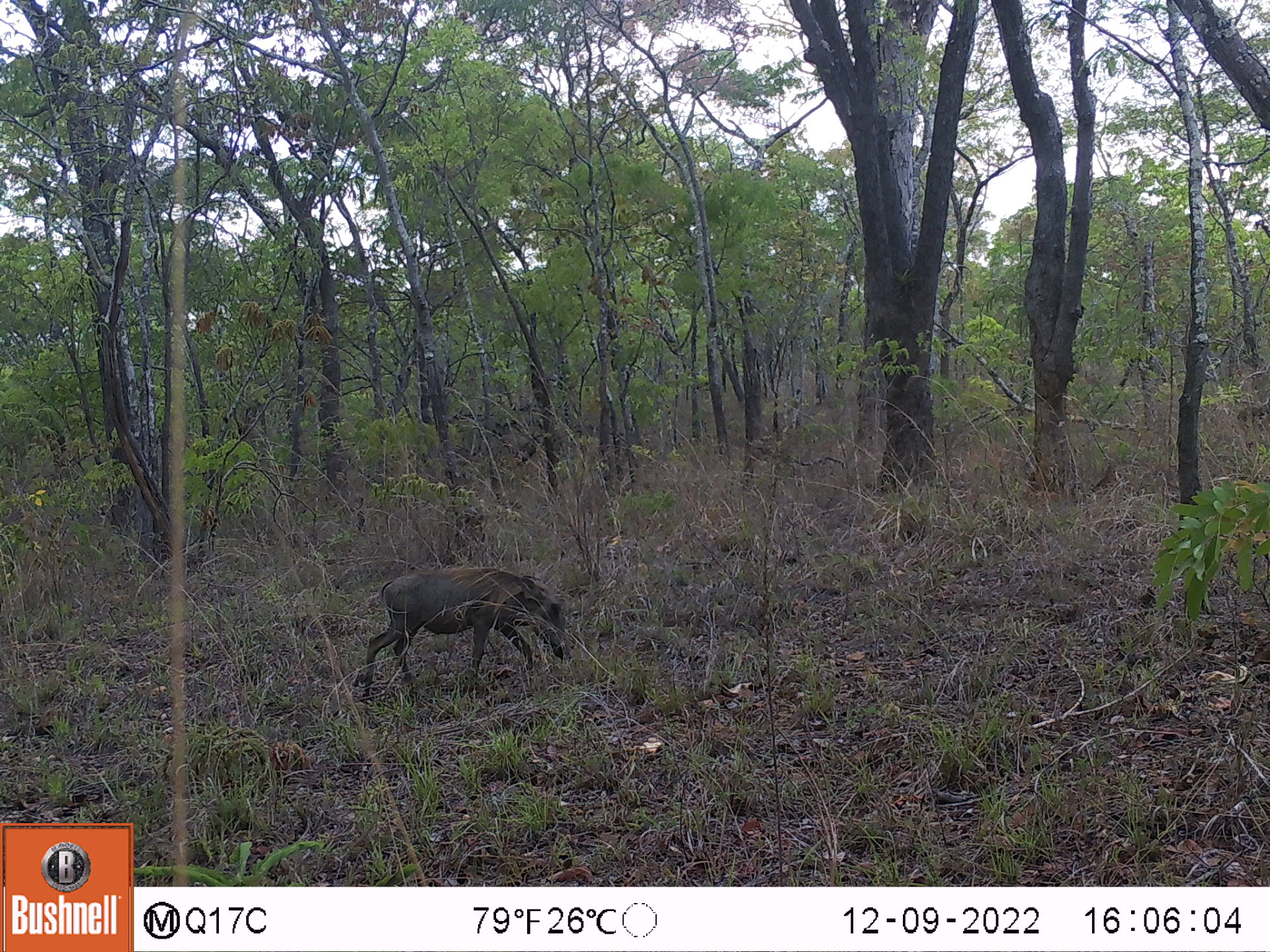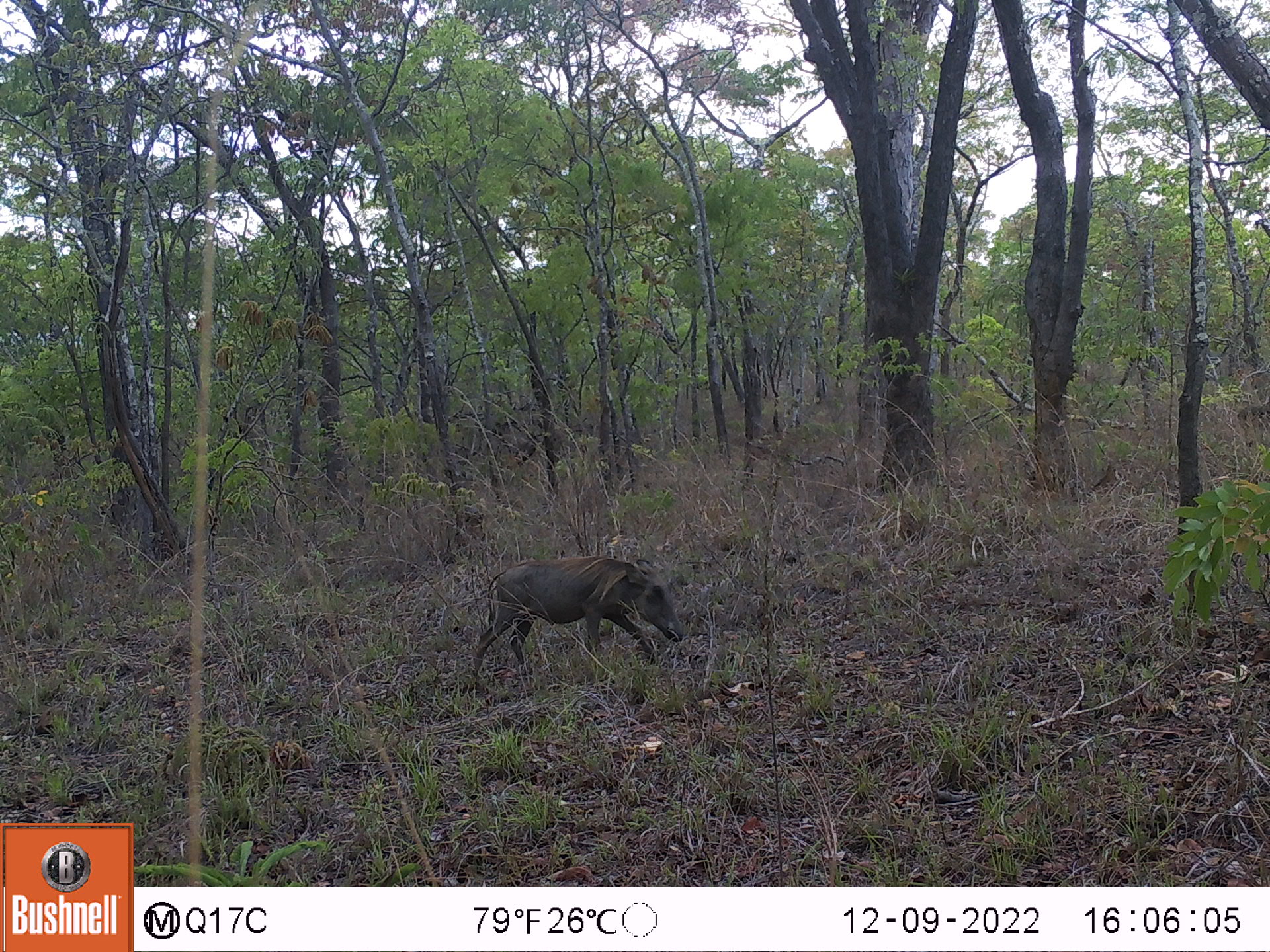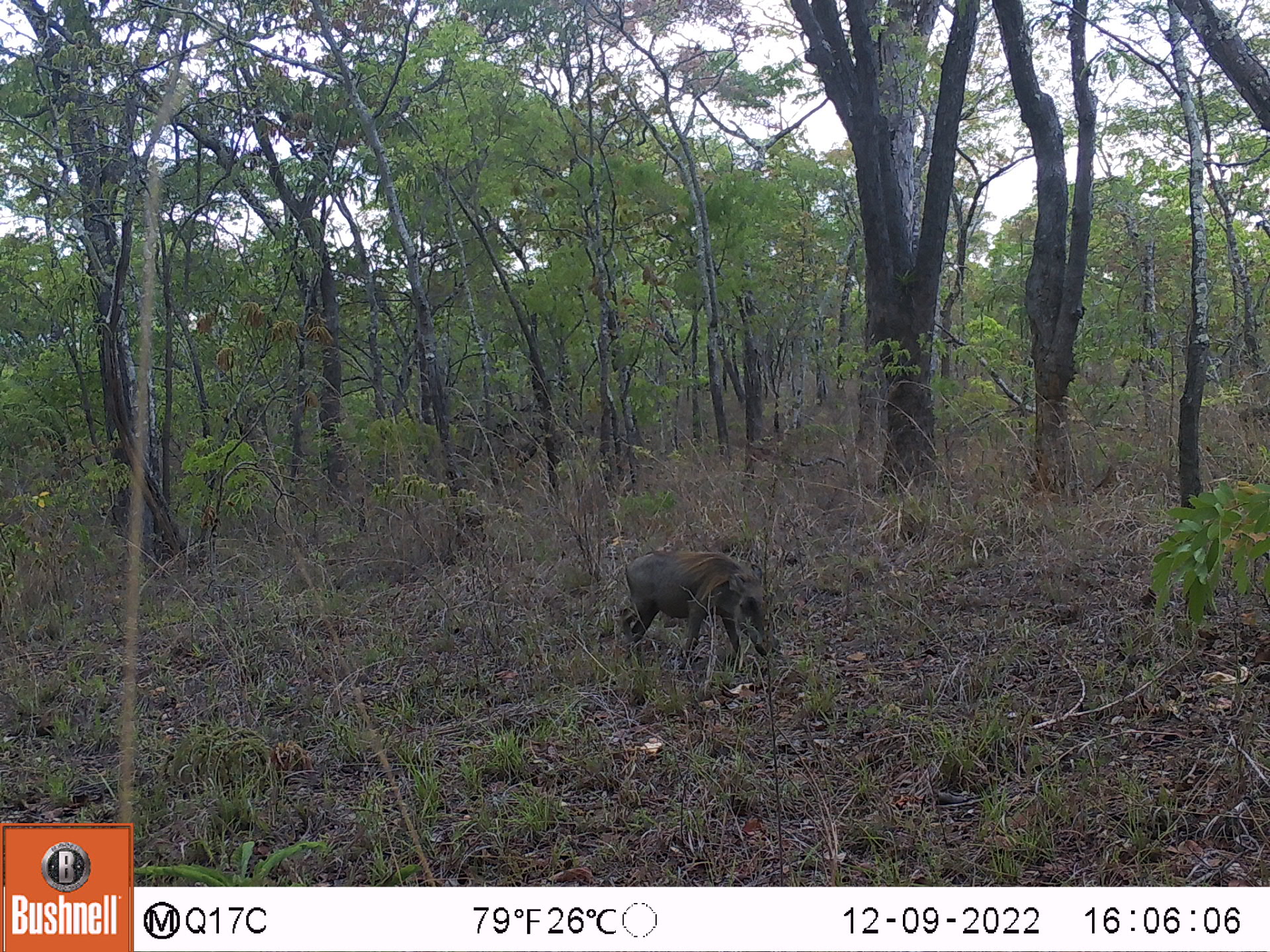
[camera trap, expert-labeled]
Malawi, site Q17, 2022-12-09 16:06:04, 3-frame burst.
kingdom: Animalia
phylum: Chordata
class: Mammalia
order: Artiodactyla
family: Suidae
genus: Phacochoerus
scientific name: Phacochoerus africanus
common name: common warthog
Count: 1.